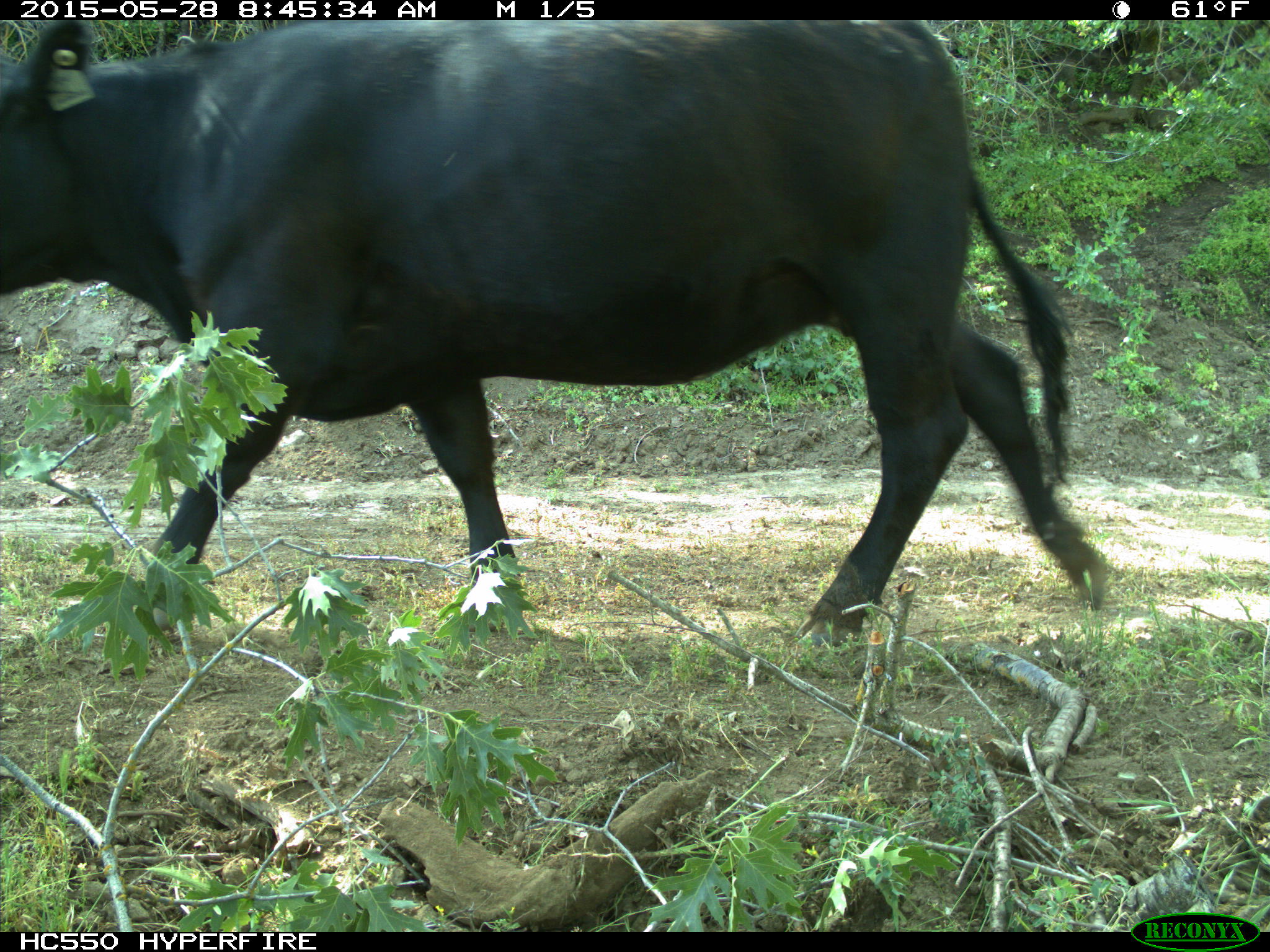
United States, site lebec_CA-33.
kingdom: Animalia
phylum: Chordata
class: Mammalia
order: Artiodactyla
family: Bovidae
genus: Bos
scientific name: Bos taurus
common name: domestic cow